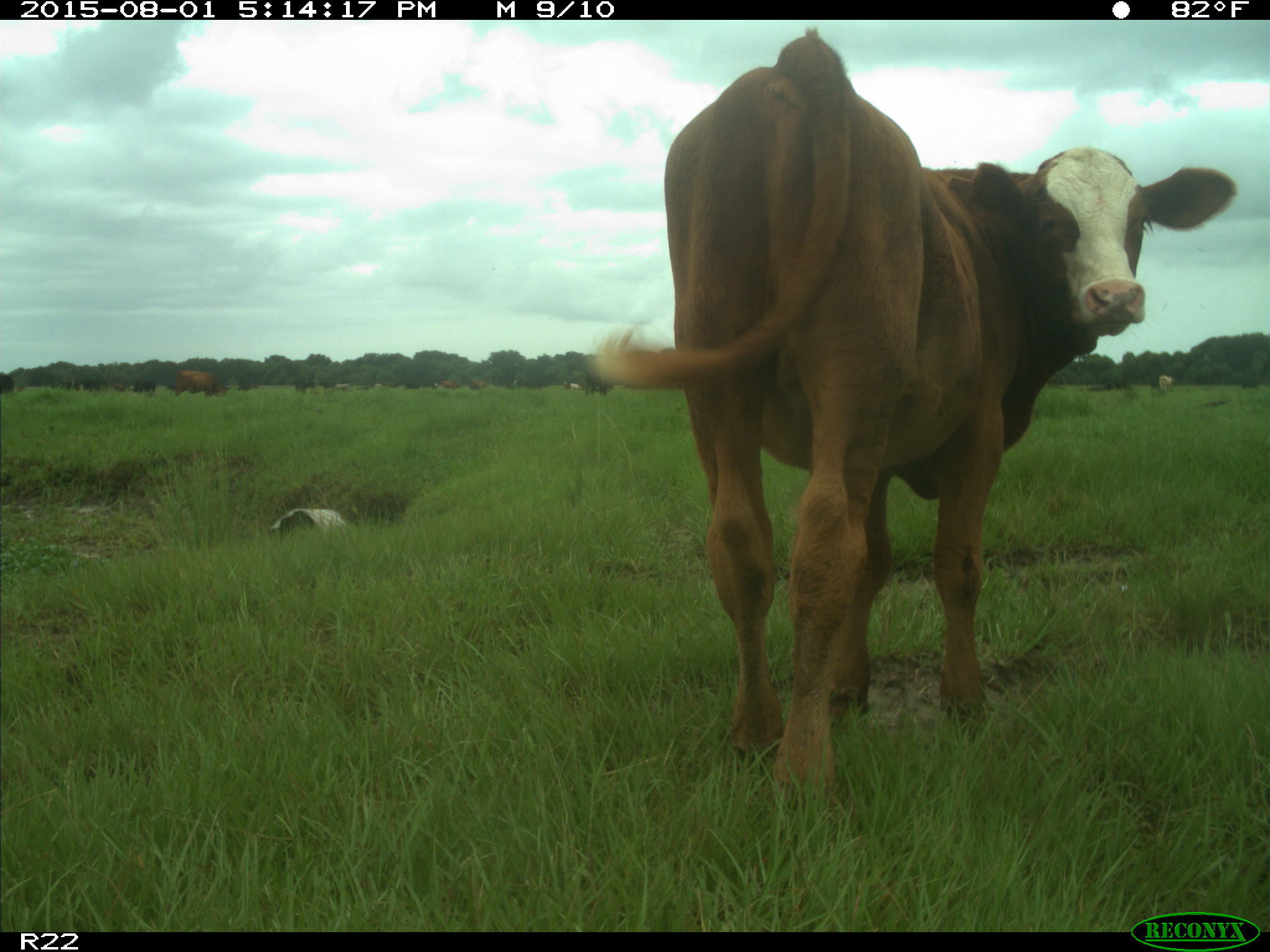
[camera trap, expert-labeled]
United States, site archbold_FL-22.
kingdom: Animalia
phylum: Chordata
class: Mammalia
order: Artiodactyla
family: Bovidae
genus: Bos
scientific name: Bos taurus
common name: domestic cow